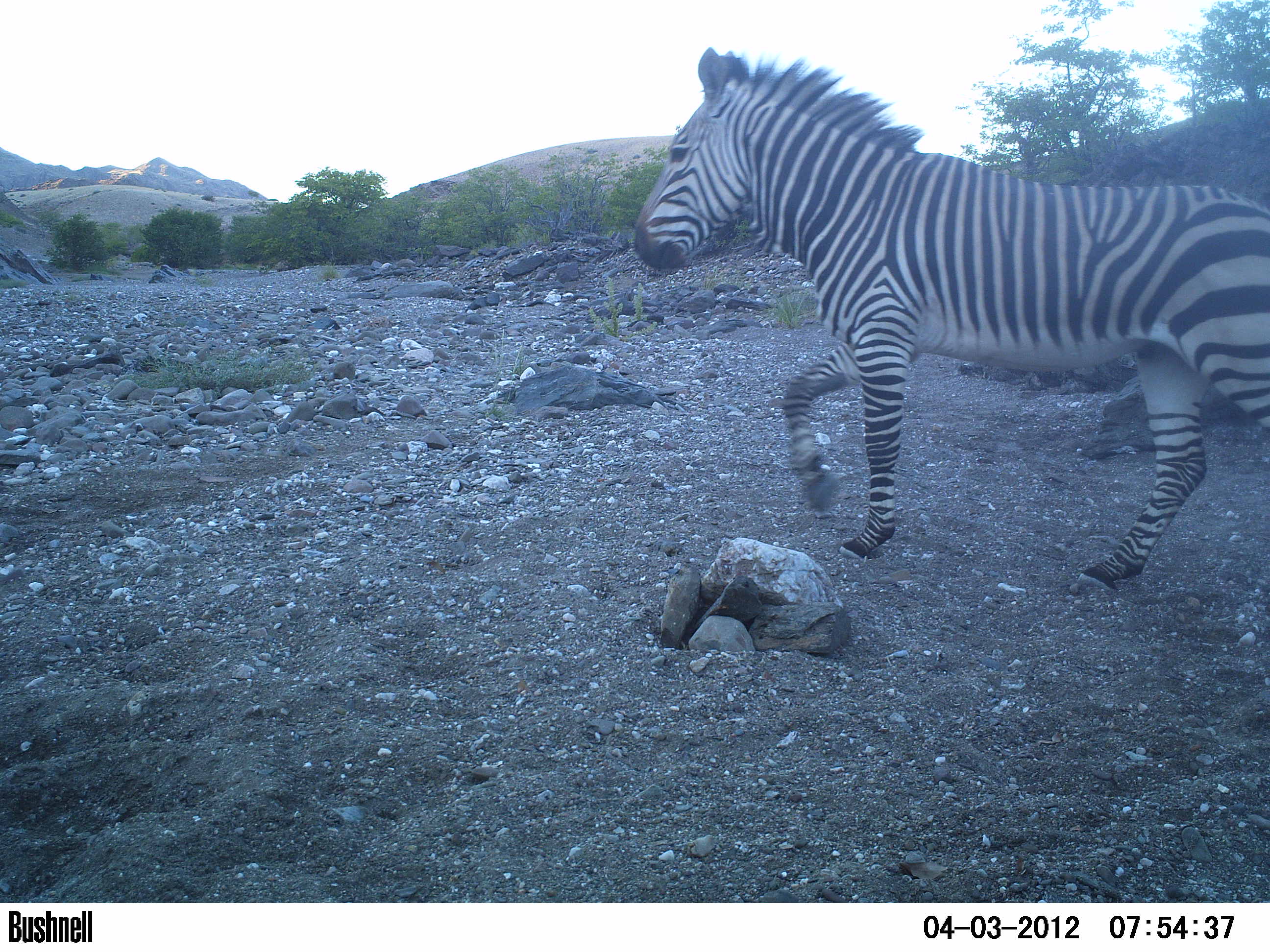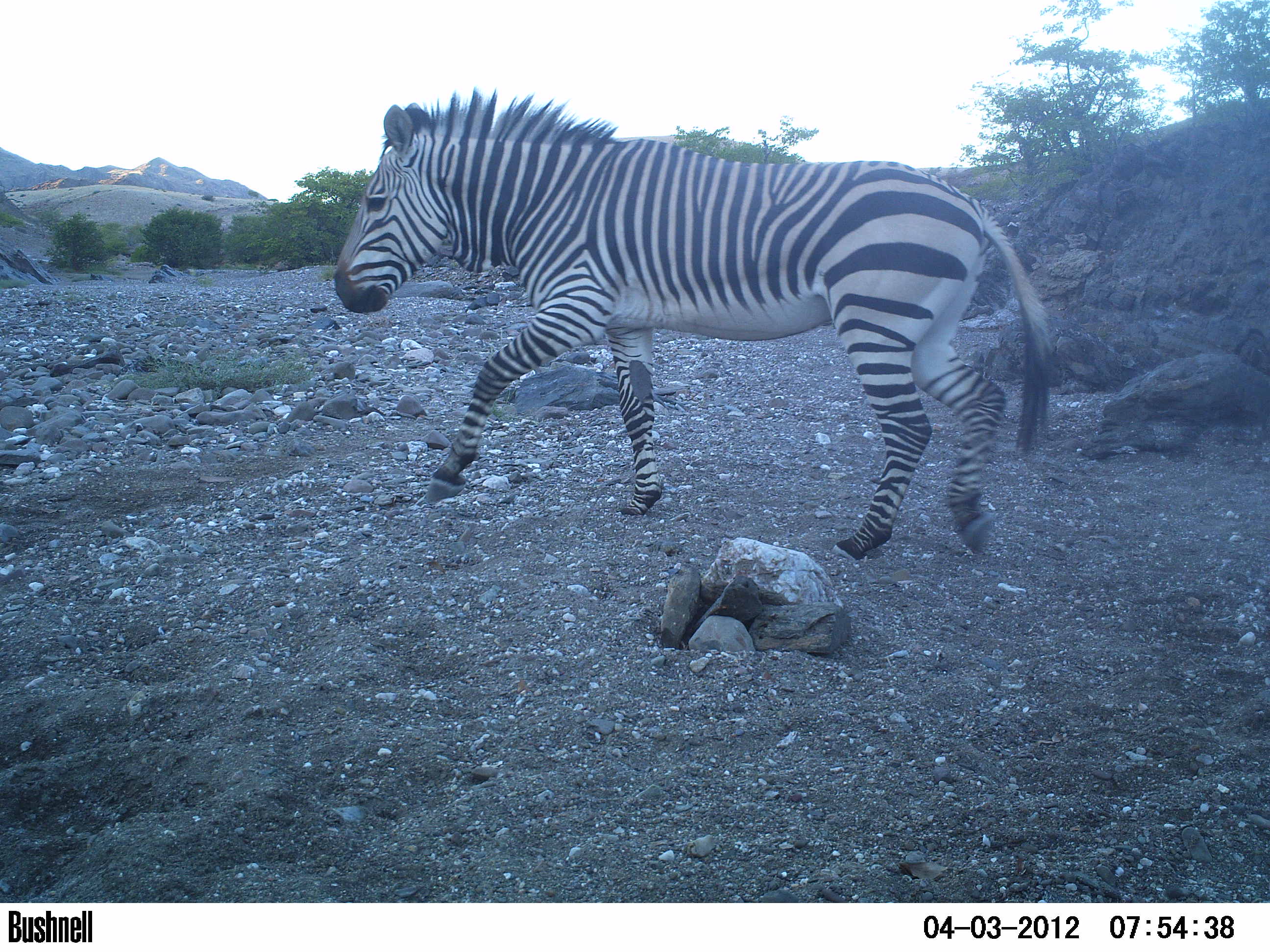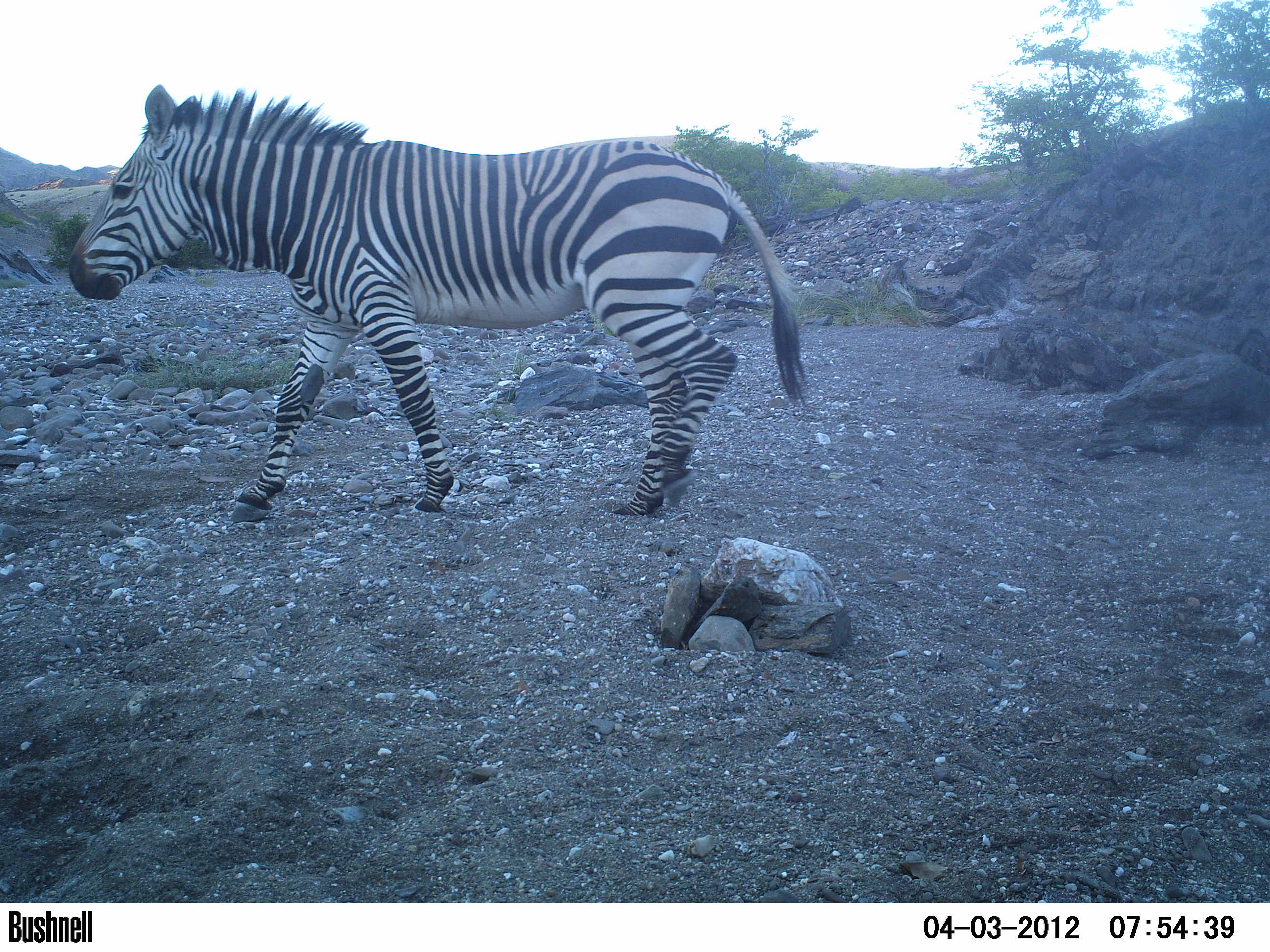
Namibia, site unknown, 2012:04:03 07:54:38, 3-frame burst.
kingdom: Animalia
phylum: Chordata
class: Mammalia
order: Perissodactyla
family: Equidae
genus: Equus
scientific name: Equus zebra hartmannae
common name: hartmann's mountain zebra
Equus zebra hartmannae (hartmann's mountain zebra).